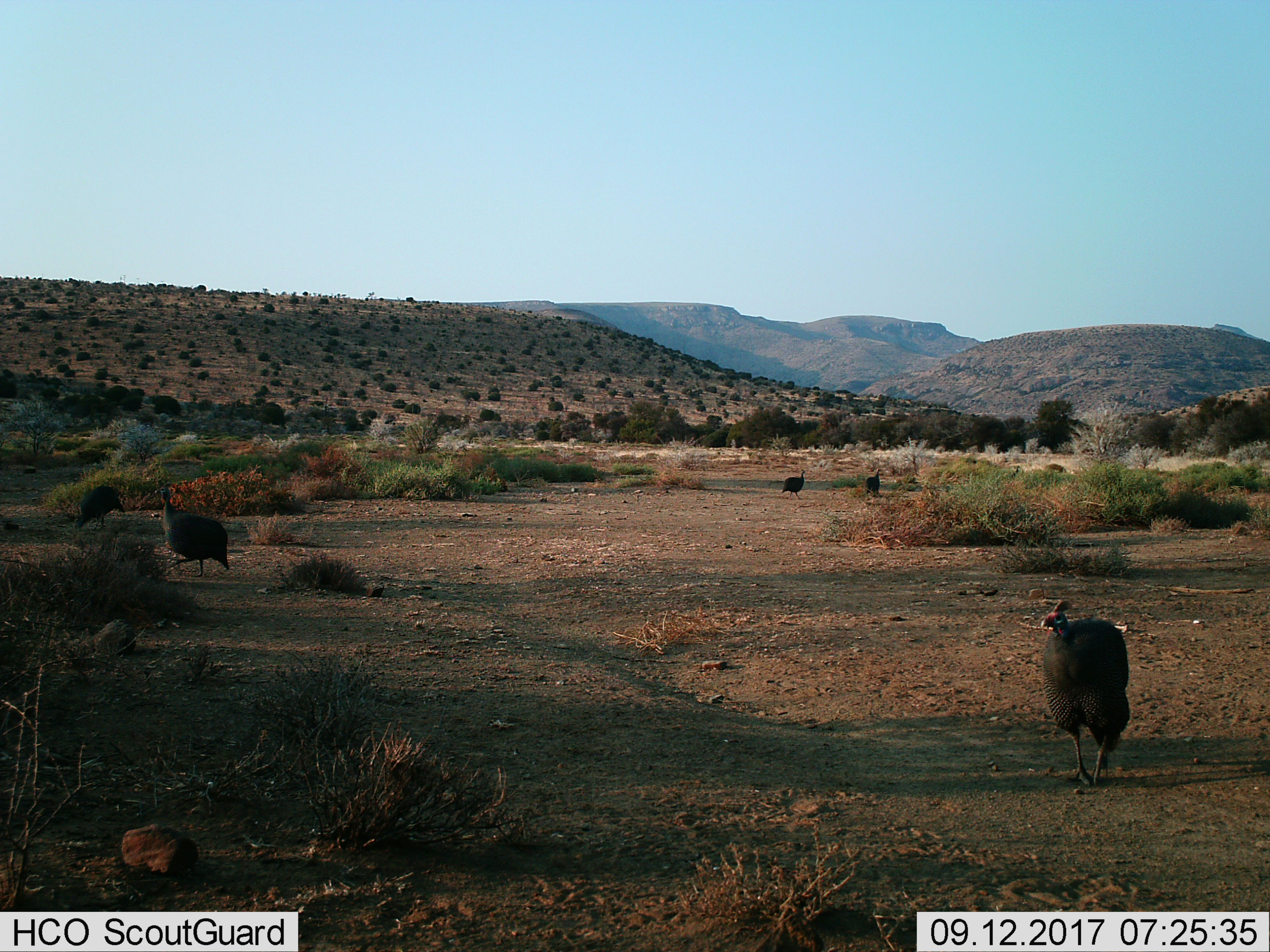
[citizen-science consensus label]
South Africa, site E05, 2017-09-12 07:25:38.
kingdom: Animalia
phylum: Chordata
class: Aves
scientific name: Aves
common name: bird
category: birdother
Birdother (bird) (Aves), count 5. Behavior (volunteer vote fractions): standing 56%, resting 0%, moving 56%, interacting 11%. Young present (vote fraction): 0%. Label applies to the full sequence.